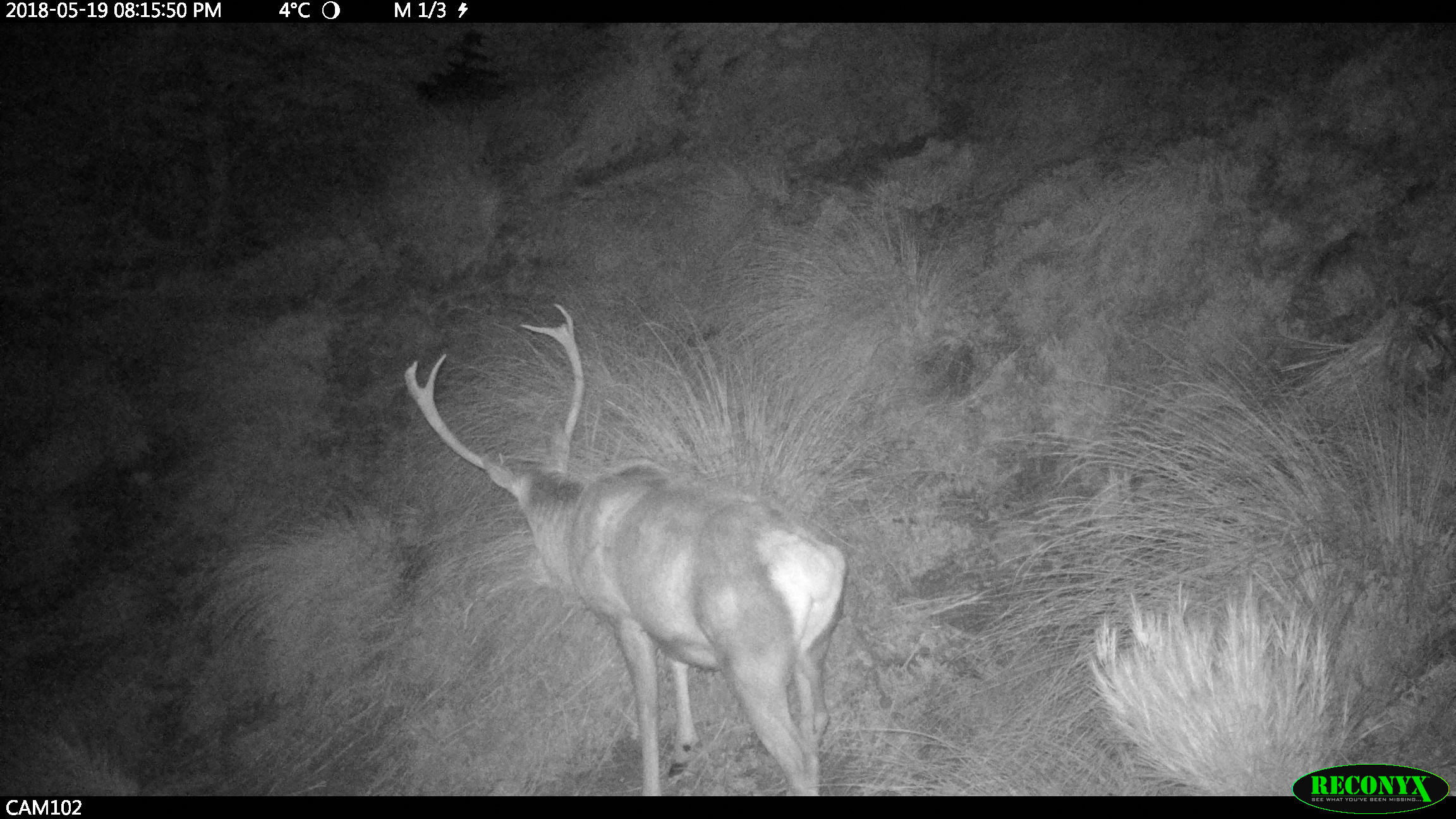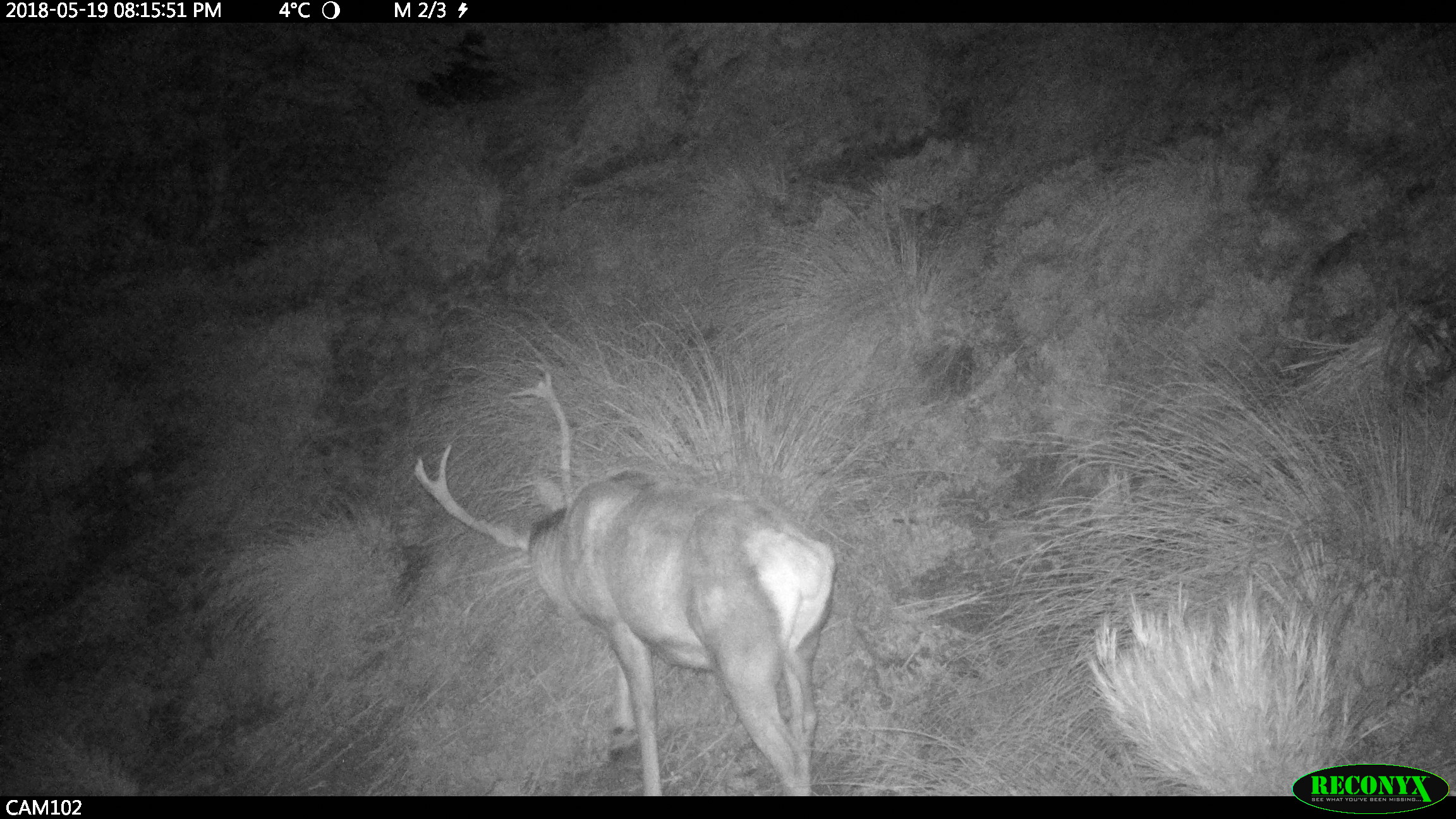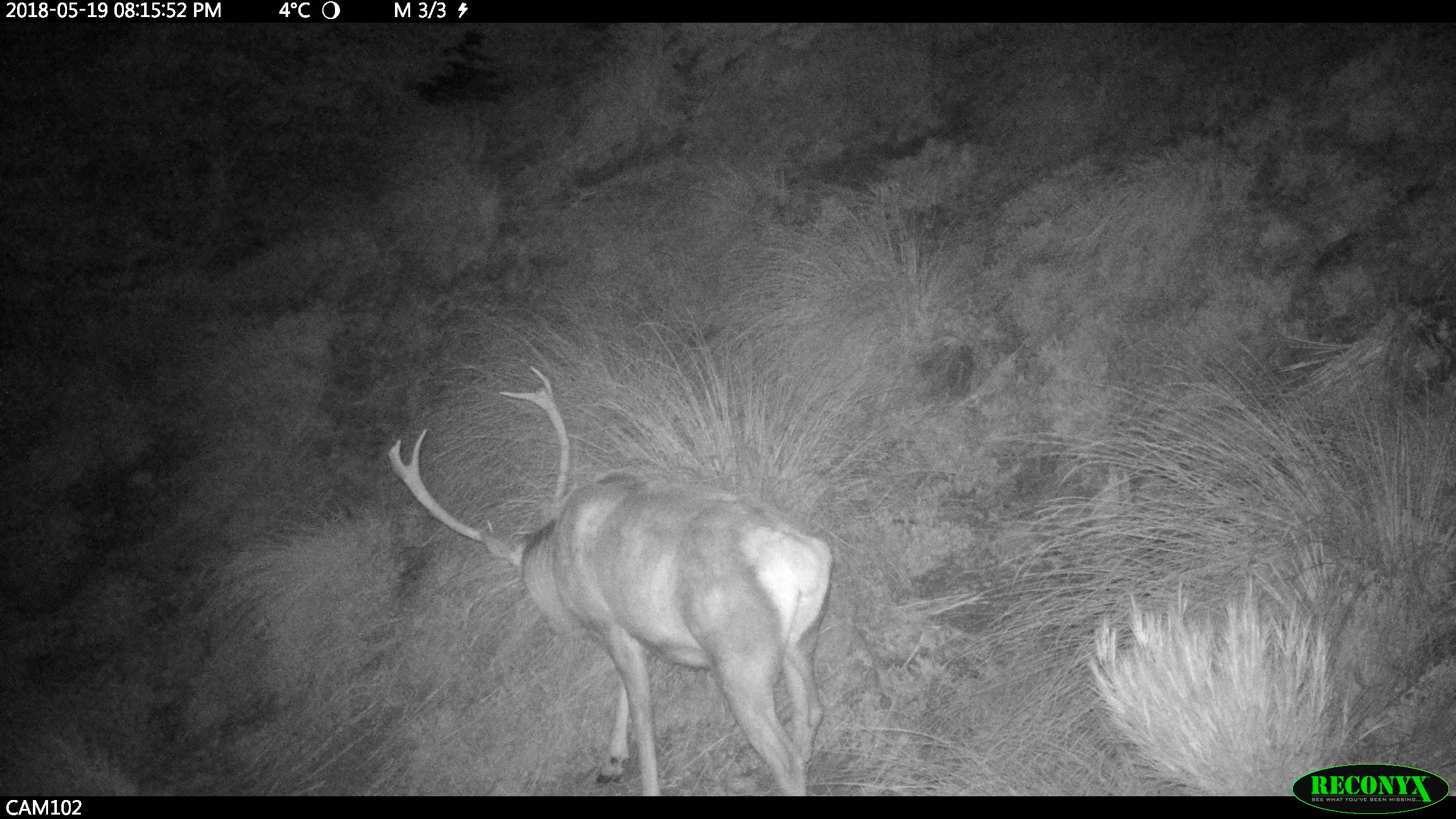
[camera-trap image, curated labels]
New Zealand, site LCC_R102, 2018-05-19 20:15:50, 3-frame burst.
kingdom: Animalia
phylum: Chordata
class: Mammalia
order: Artiodactyla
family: Cervidae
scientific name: Cervidae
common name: deer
Deer (Cervidae).